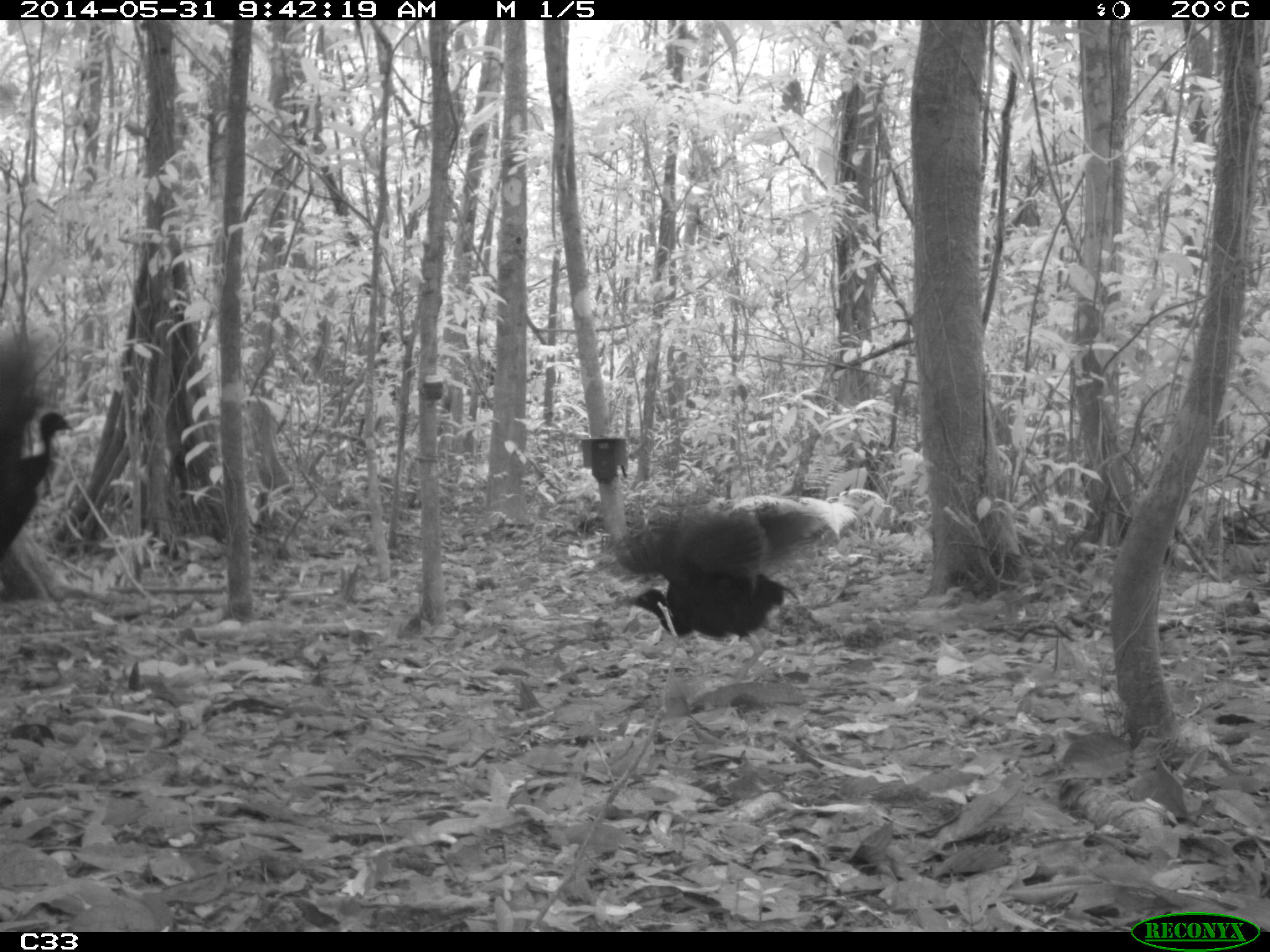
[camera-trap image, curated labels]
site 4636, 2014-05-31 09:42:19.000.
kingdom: Animalia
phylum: Chordata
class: Aves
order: Gruiformes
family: Psophiidae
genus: Psophia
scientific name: Psophia crepitans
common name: gray-winged trumpeter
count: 5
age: adult